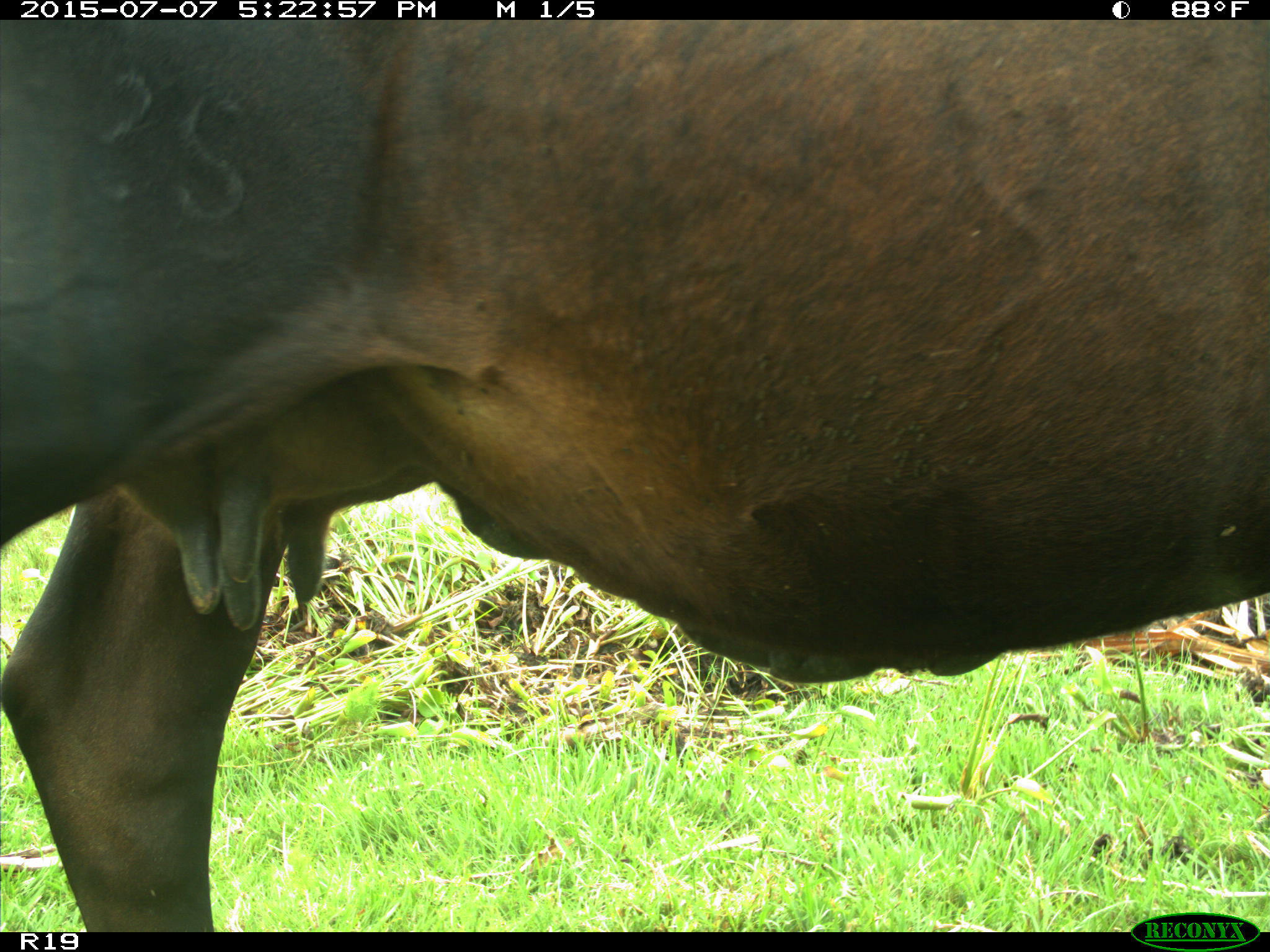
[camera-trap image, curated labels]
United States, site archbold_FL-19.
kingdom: Animalia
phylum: Chordata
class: Mammalia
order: Artiodactyla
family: Bovidae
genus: Bos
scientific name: Bos taurus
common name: domestic cow